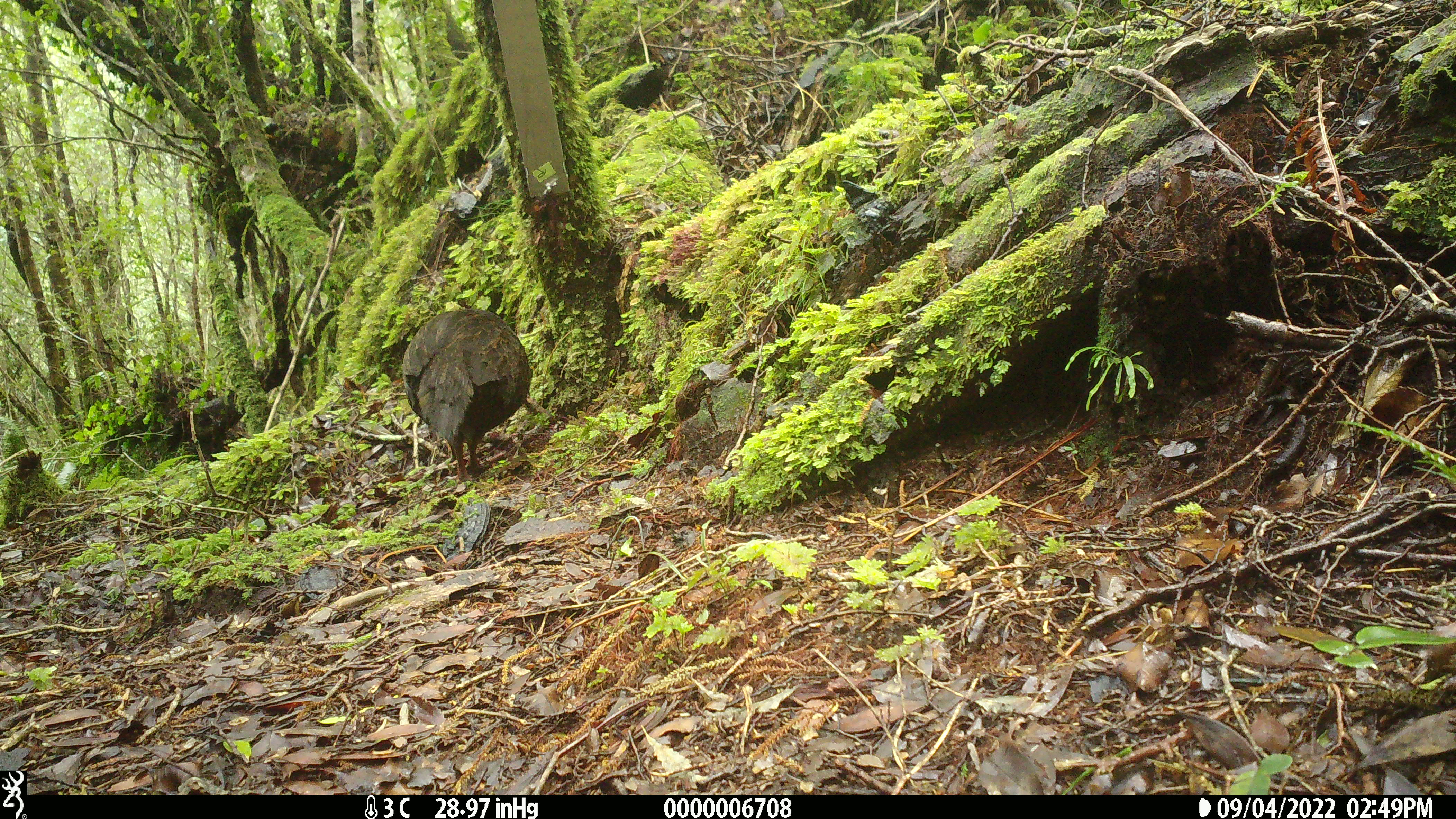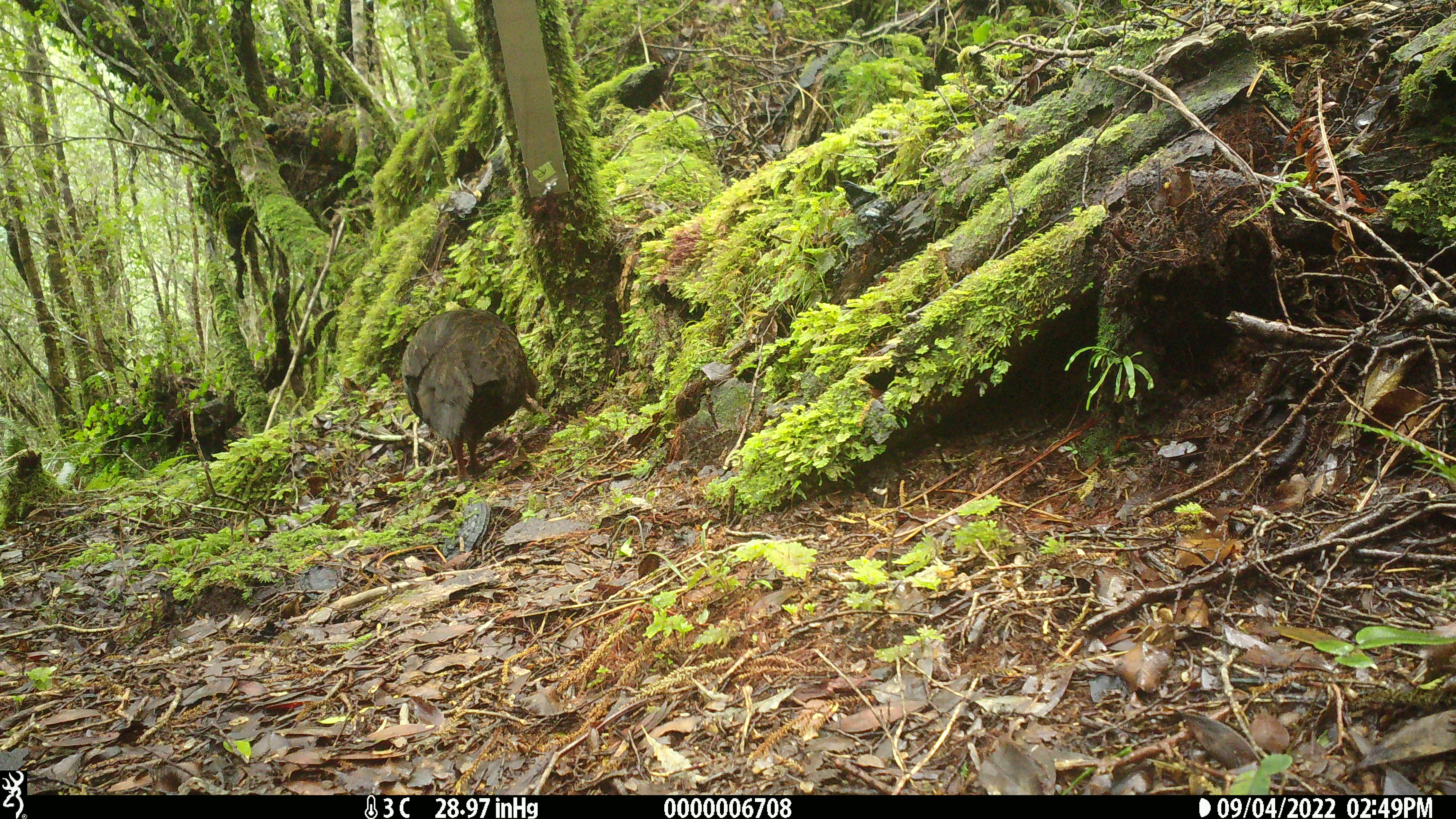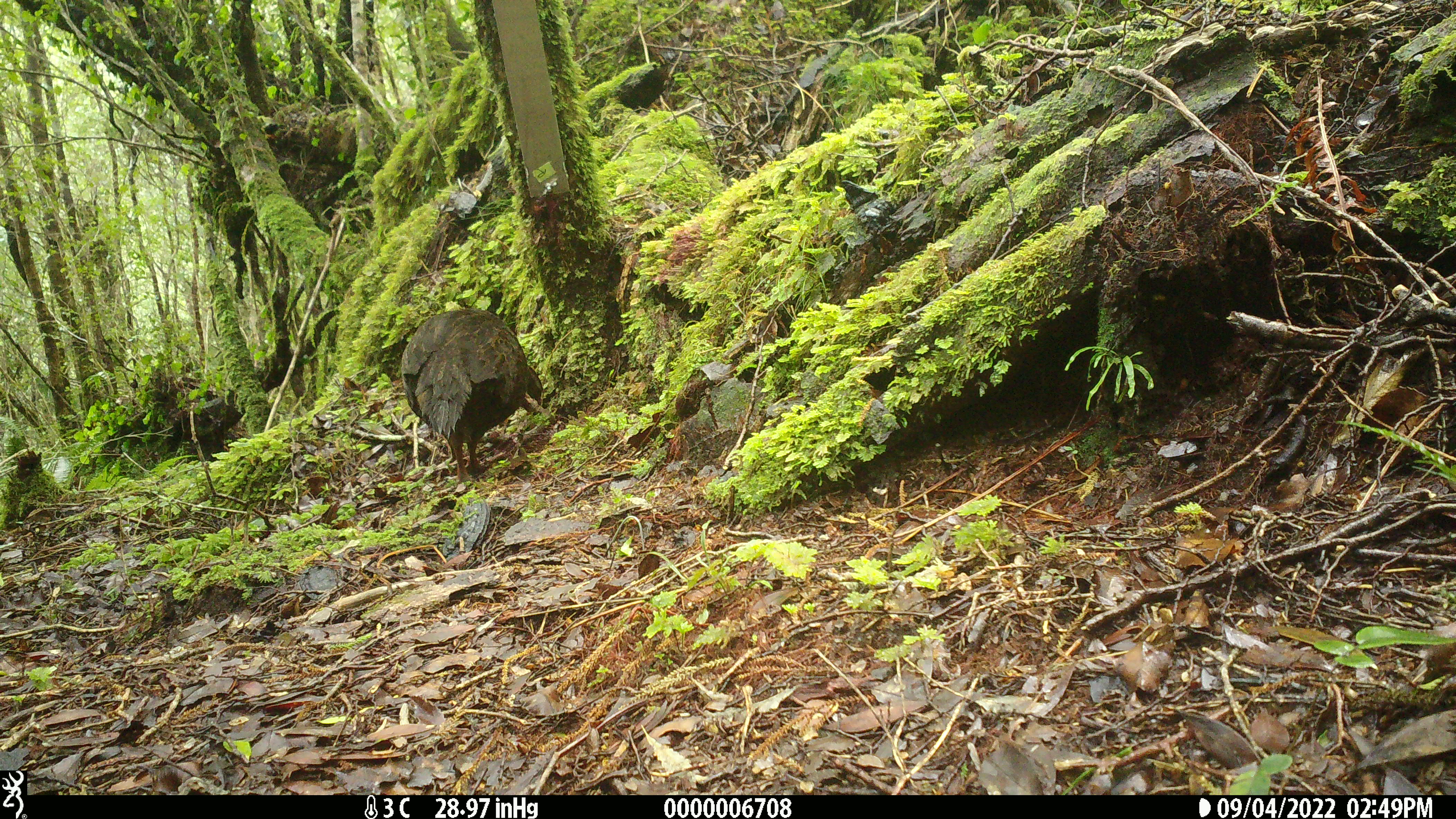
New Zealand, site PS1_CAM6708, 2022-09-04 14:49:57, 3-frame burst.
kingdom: Animalia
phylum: Chordata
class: Aves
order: Gruiformes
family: Rallidae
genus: Gallirallus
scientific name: Gallirallus australis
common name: weka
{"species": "weka (Gallirallus australis)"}